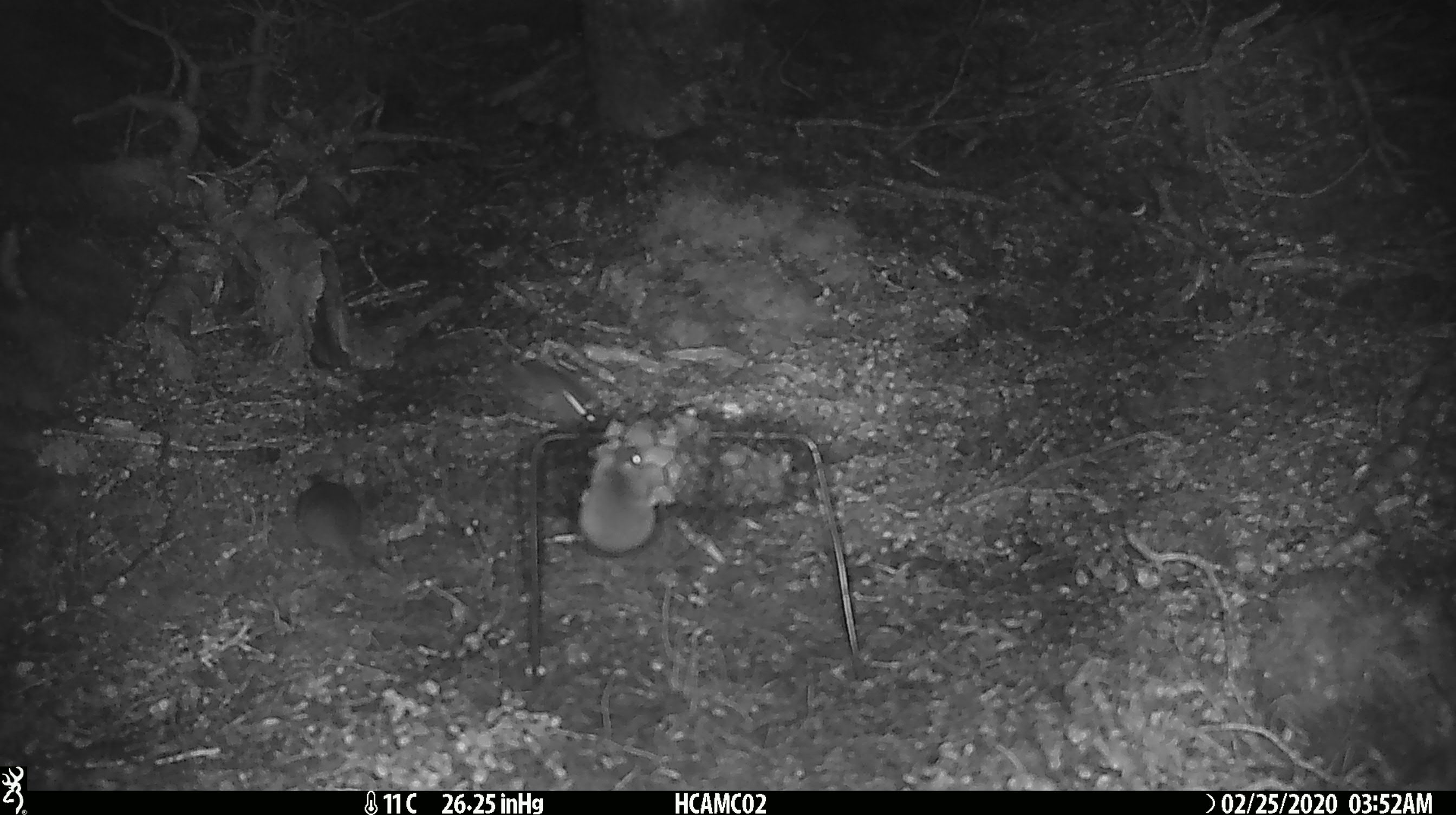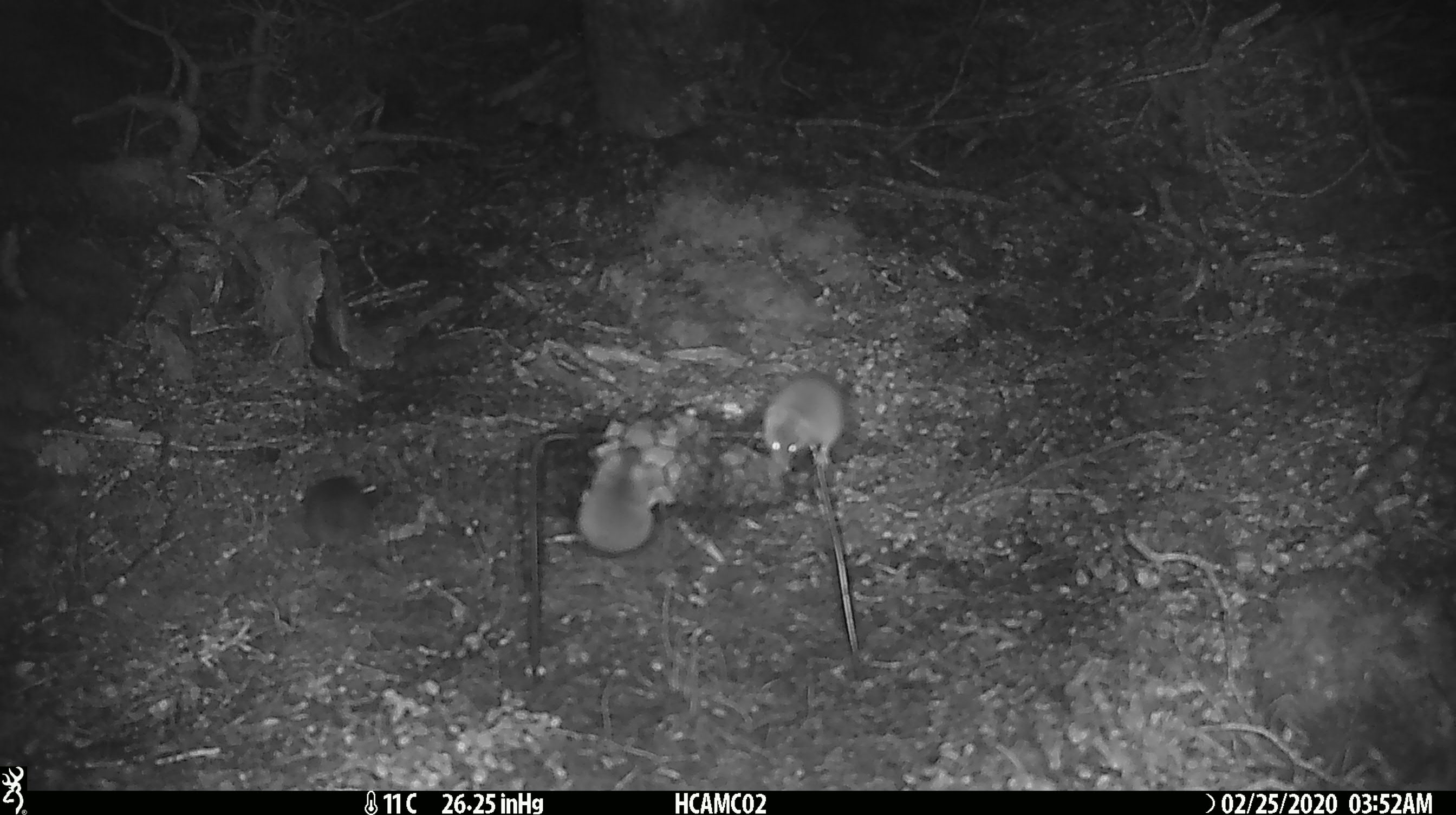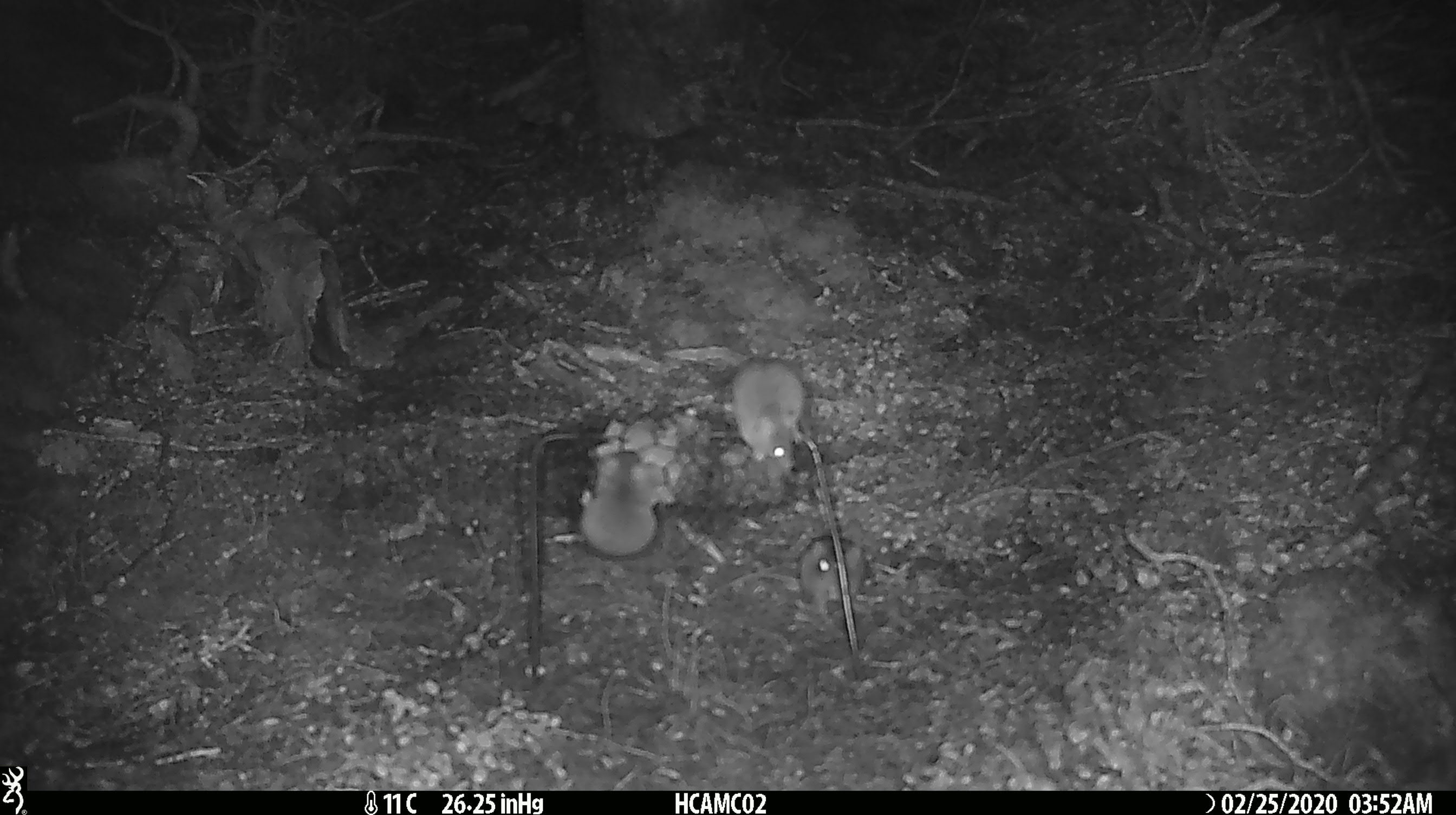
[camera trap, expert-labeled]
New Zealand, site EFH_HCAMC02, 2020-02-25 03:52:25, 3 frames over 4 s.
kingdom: Animalia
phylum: Chordata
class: Mammalia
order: Rodentia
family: Muridae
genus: Mus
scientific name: Mus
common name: mouse